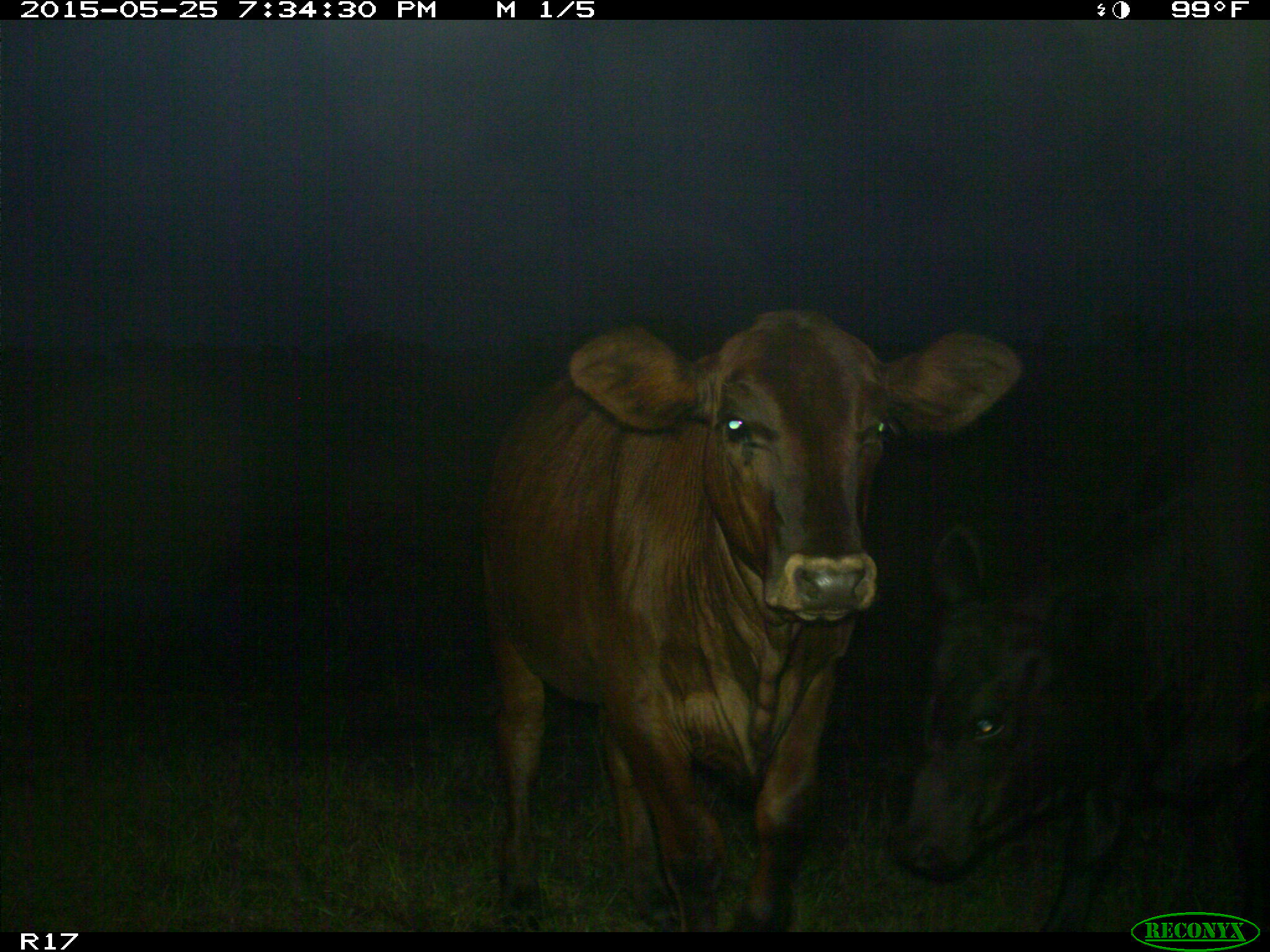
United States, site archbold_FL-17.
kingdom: Animalia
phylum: Chordata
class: Mammalia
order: Artiodactyla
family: Bovidae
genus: Bos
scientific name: Bos taurus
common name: domestic cow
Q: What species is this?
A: Bos taurus (domestic cow).